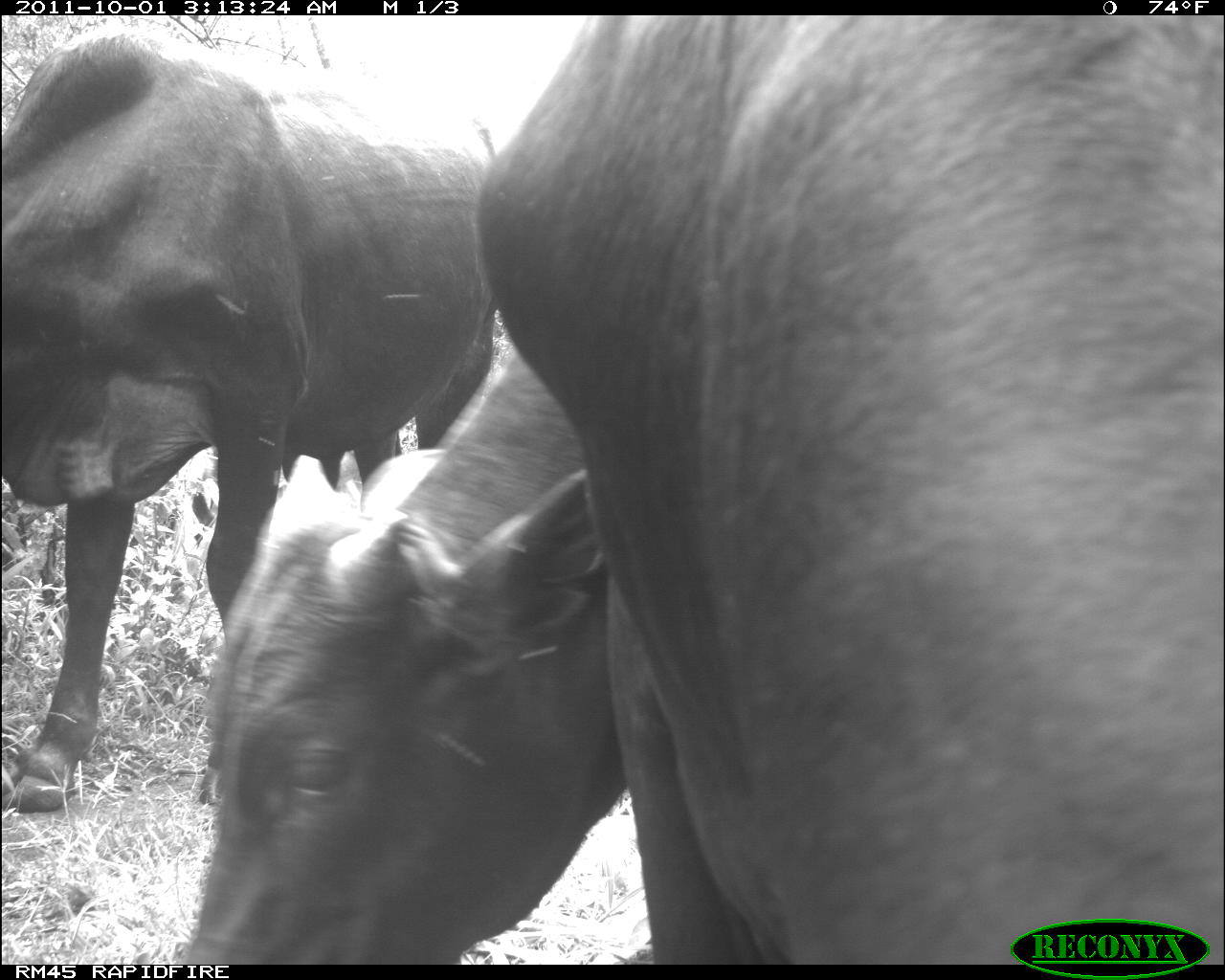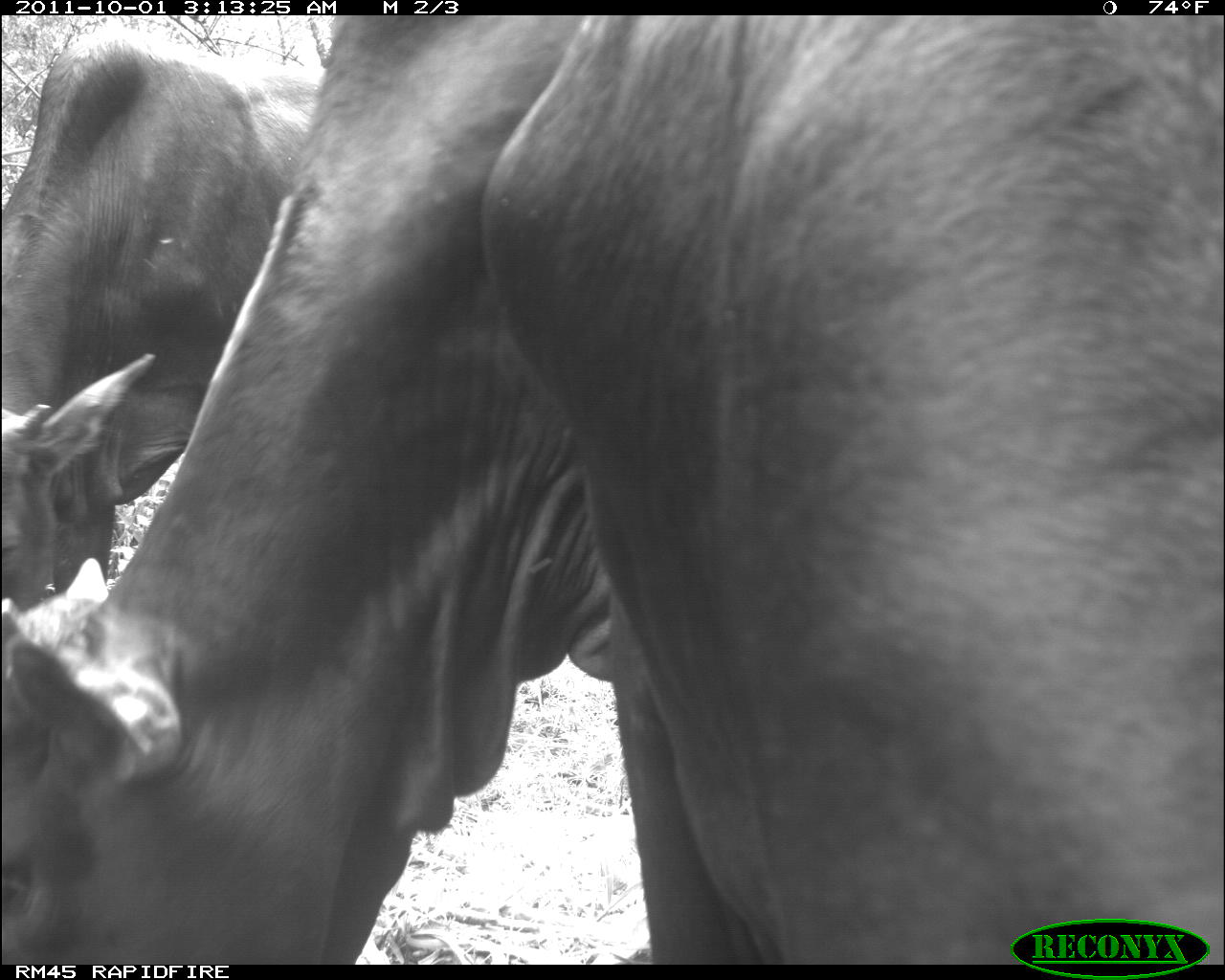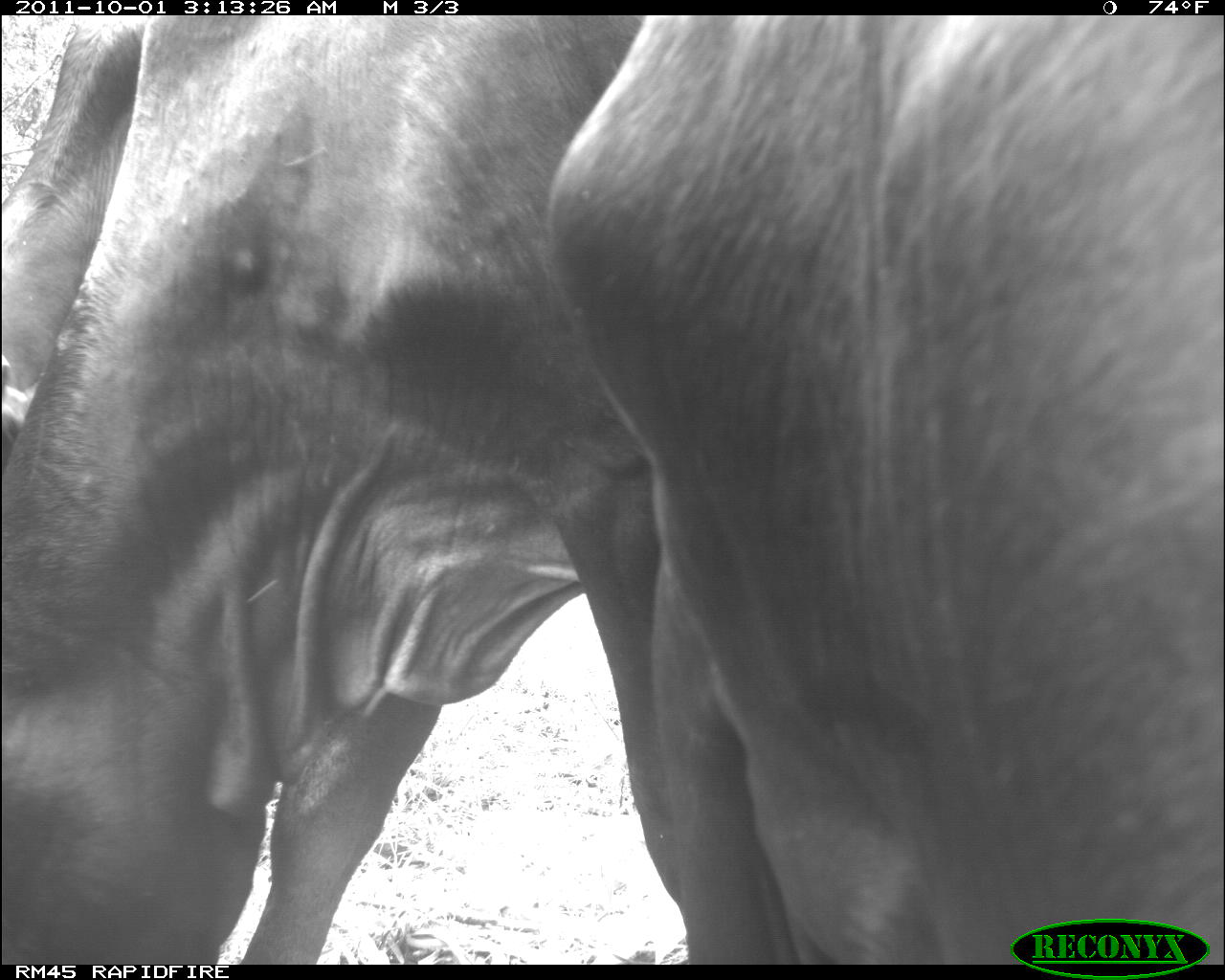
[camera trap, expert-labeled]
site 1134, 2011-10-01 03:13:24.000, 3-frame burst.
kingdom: Animalia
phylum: Chordata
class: Mammalia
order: Artiodactyla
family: Bovidae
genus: Bos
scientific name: Bos taurus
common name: domestic cattle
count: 3